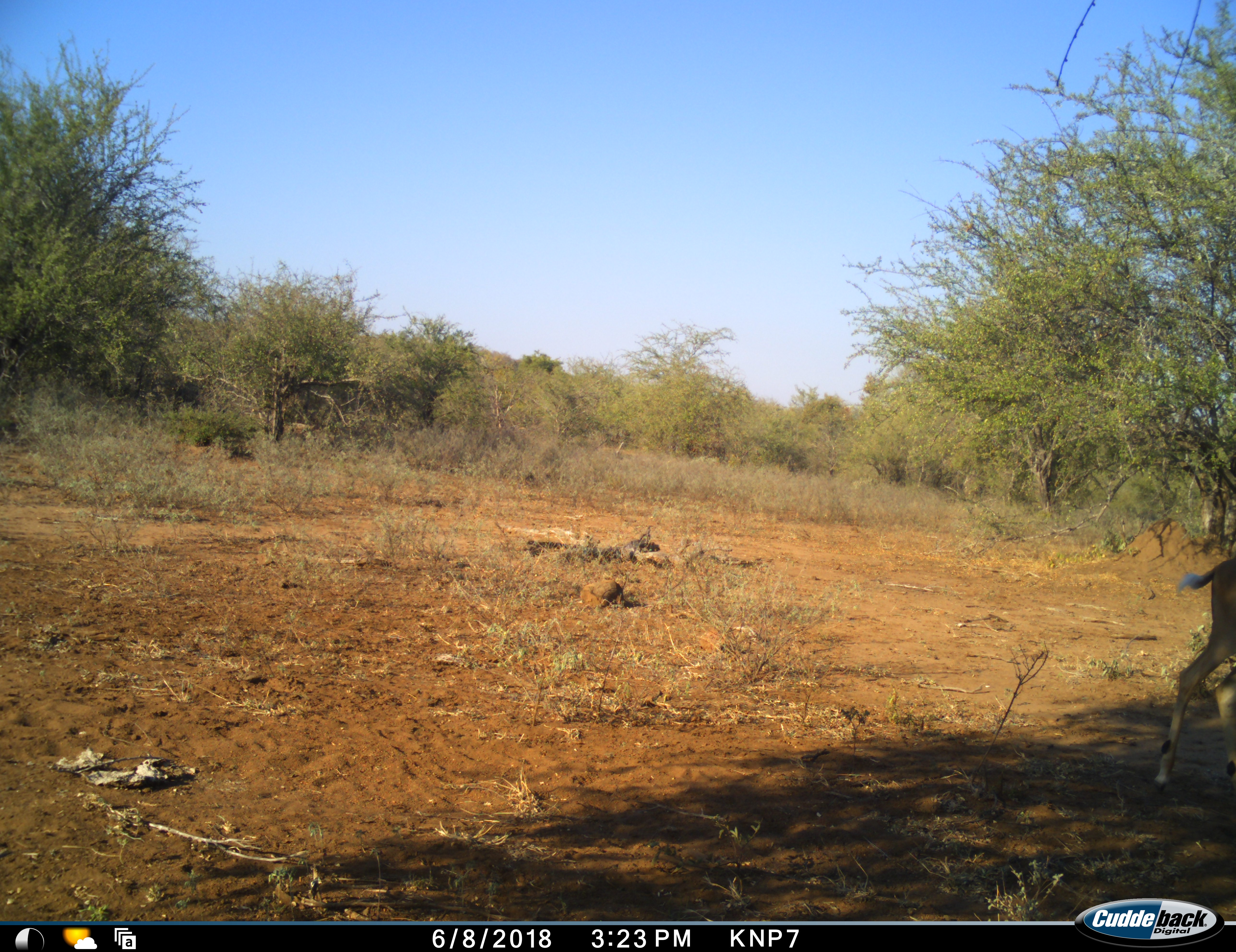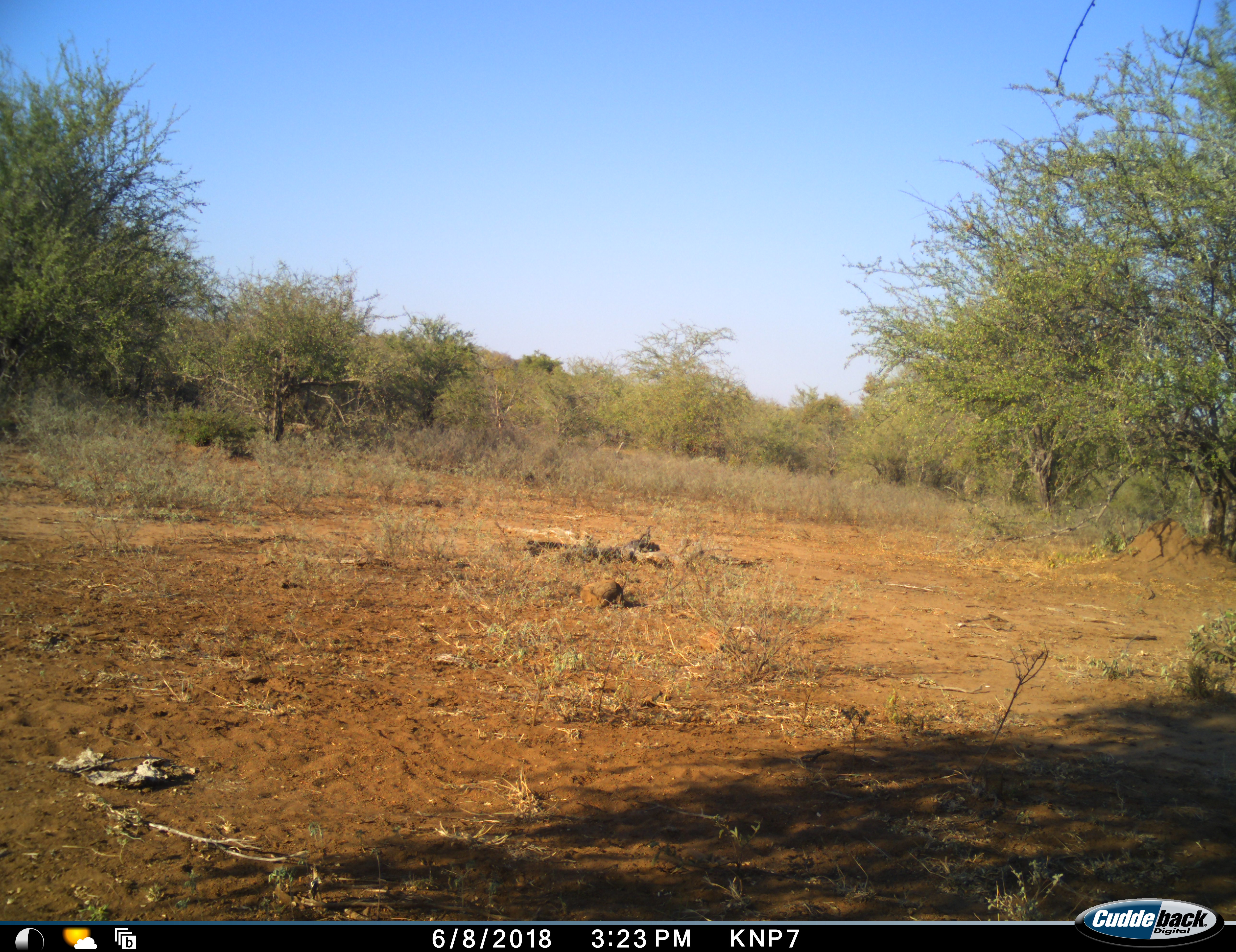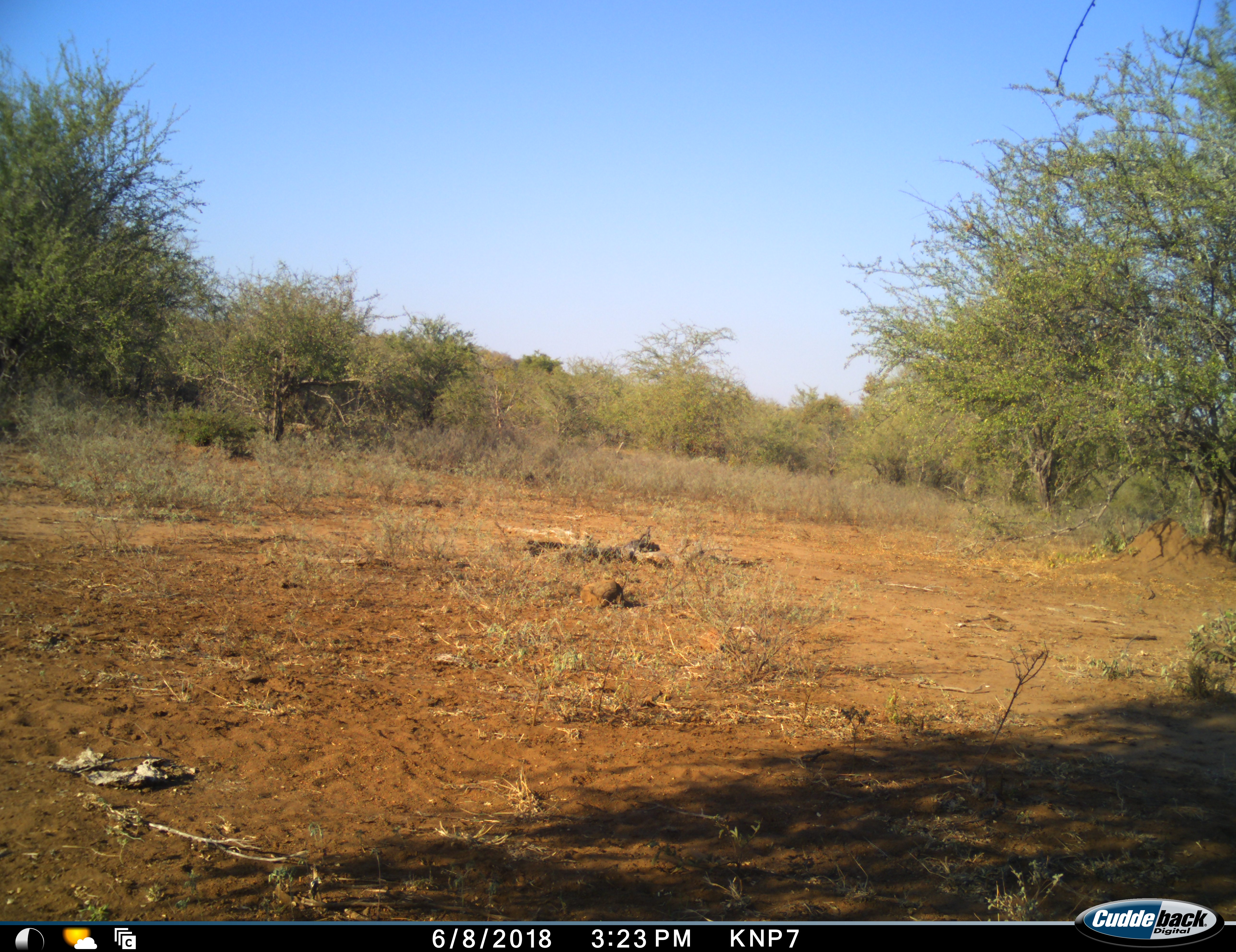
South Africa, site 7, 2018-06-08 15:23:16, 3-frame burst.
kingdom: Animalia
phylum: Chordata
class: Mammalia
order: Artiodactyla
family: Bovidae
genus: Aepyceros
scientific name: Aepyceros melampus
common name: impala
Impala (Aepyceros melampus), count 1. Behavior (volunteer vote fractions): standing 0%, resting 0%, moving 100%, interacting 0%. Young present (vote fraction): 0%. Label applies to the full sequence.